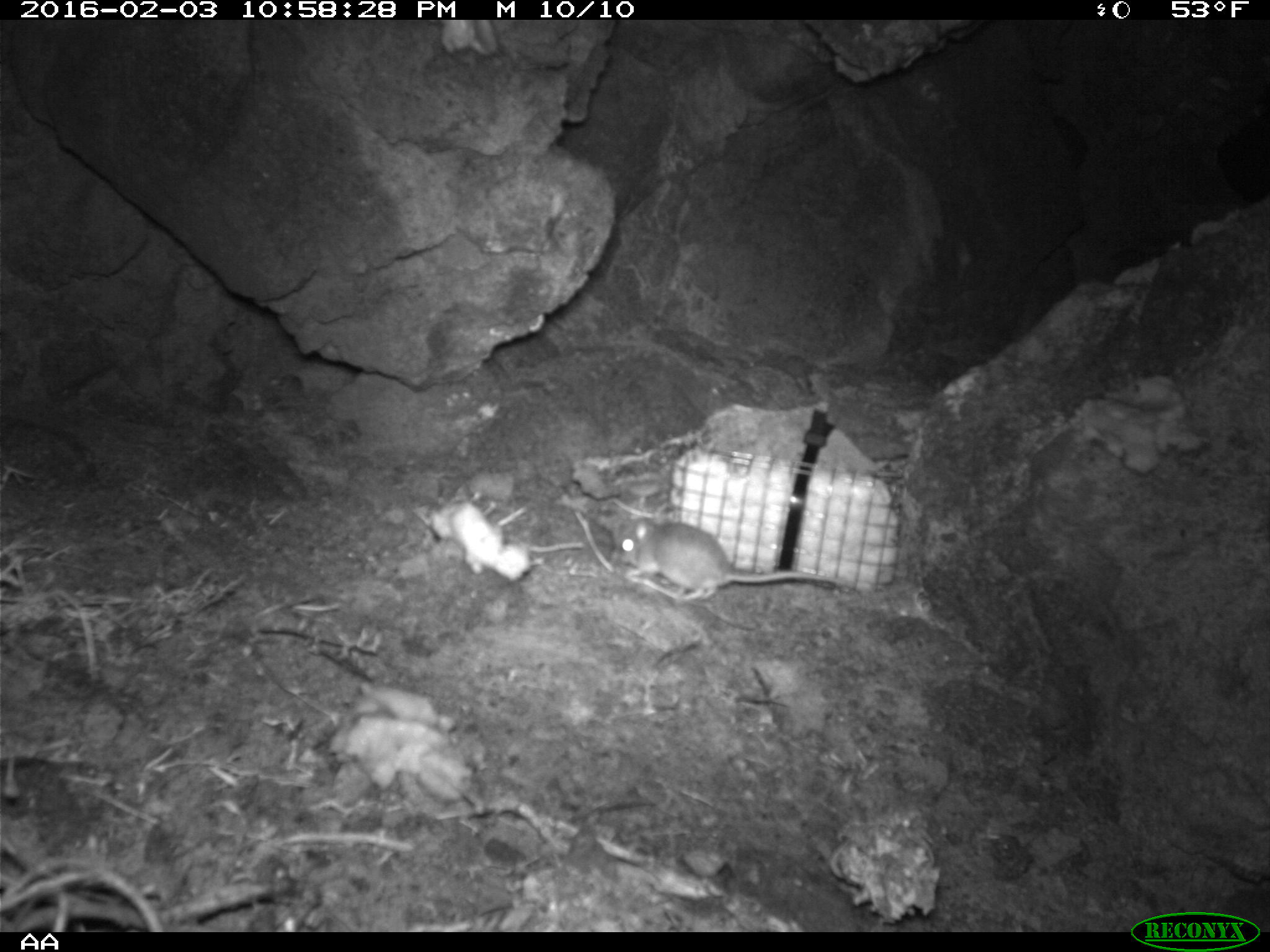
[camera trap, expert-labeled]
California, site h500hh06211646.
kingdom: Animalia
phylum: Chordata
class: Mammalia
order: Rodentia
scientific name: Rodentia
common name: rodent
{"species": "rodent (Rodentia)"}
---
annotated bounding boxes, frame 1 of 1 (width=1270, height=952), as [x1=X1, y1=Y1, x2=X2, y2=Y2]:
rodent: [x1=613, y1=516, x2=855, y2=601]